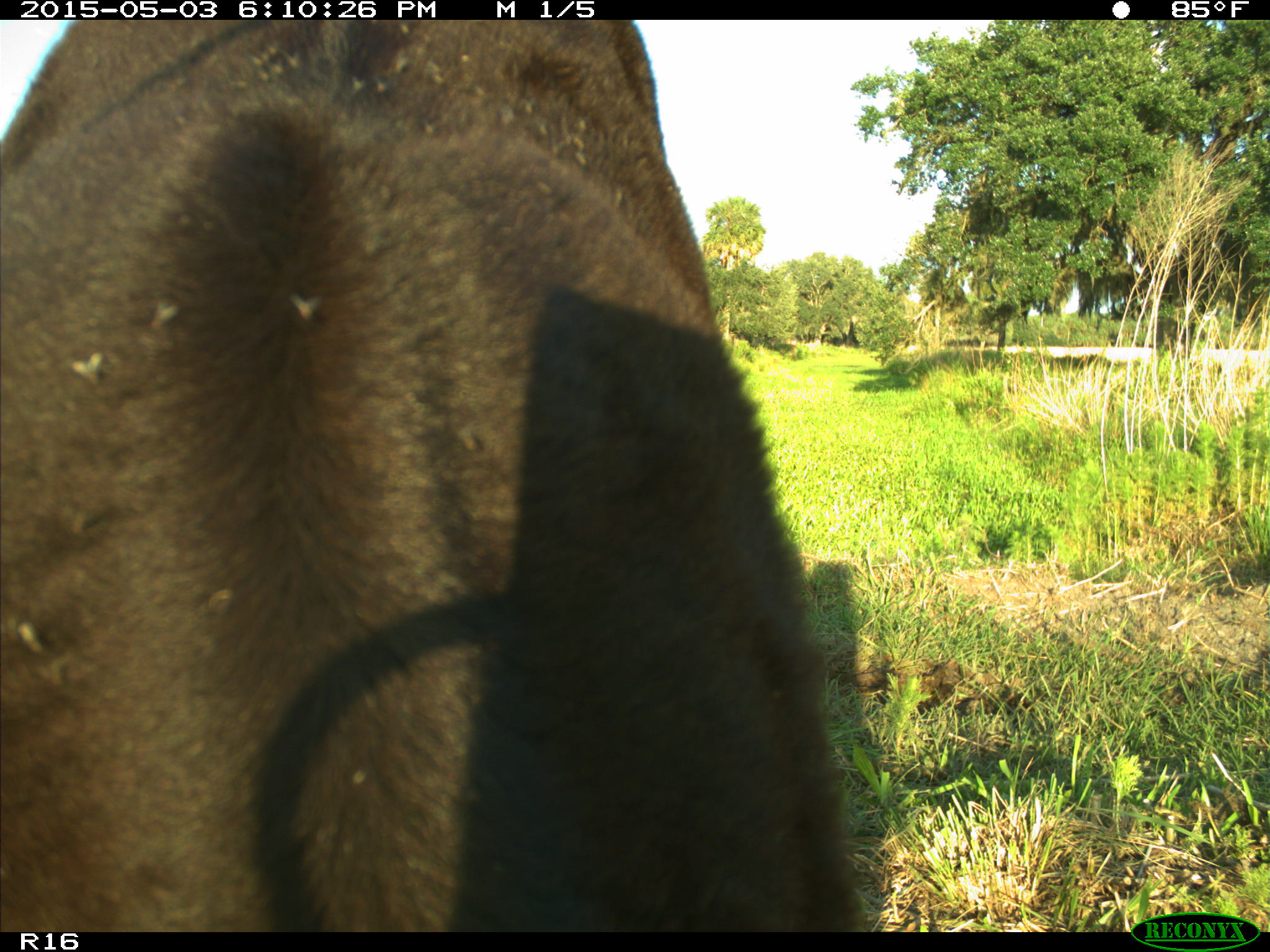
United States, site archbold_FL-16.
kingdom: Animalia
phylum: Chordata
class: Mammalia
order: Artiodactyla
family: Bovidae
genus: Bos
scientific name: Bos taurus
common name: domestic cow